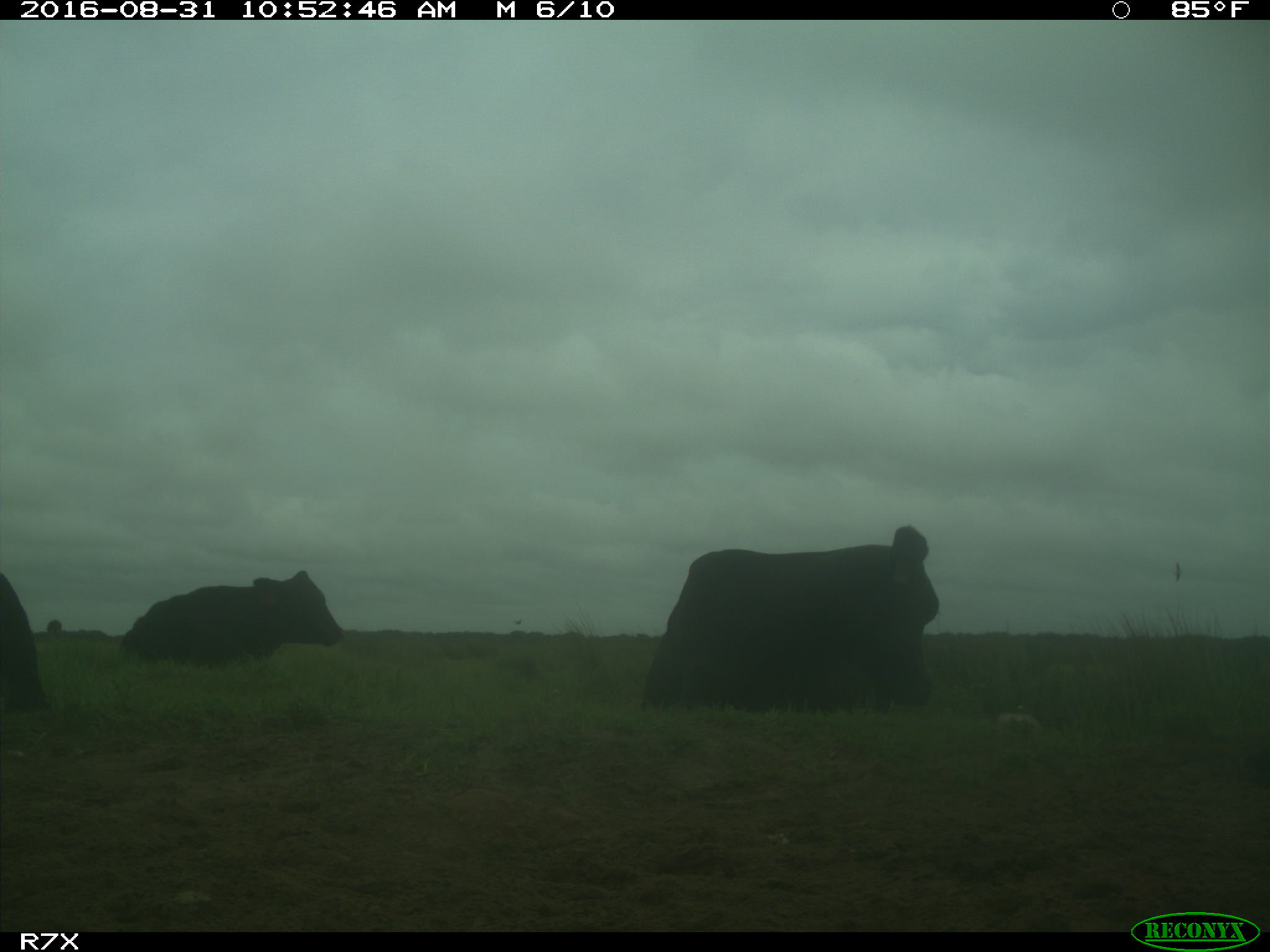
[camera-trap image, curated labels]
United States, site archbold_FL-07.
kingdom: Animalia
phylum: Chordata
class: Mammalia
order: Artiodactyla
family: Bovidae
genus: Bos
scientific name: Bos taurus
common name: domestic cow